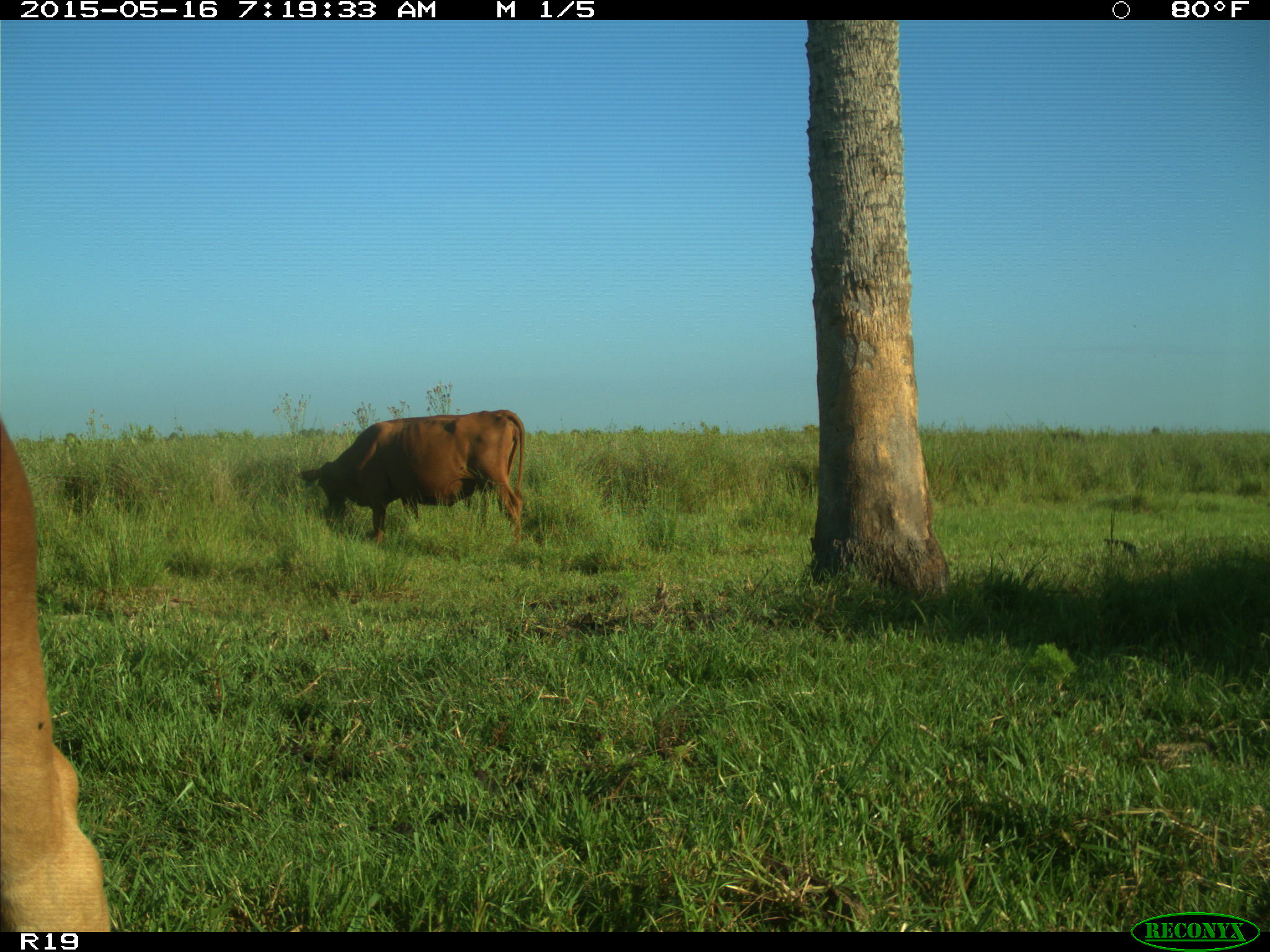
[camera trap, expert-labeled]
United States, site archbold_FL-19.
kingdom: Animalia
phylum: Chordata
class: Mammalia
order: Artiodactyla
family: Bovidae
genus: Bos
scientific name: Bos taurus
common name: domestic cow